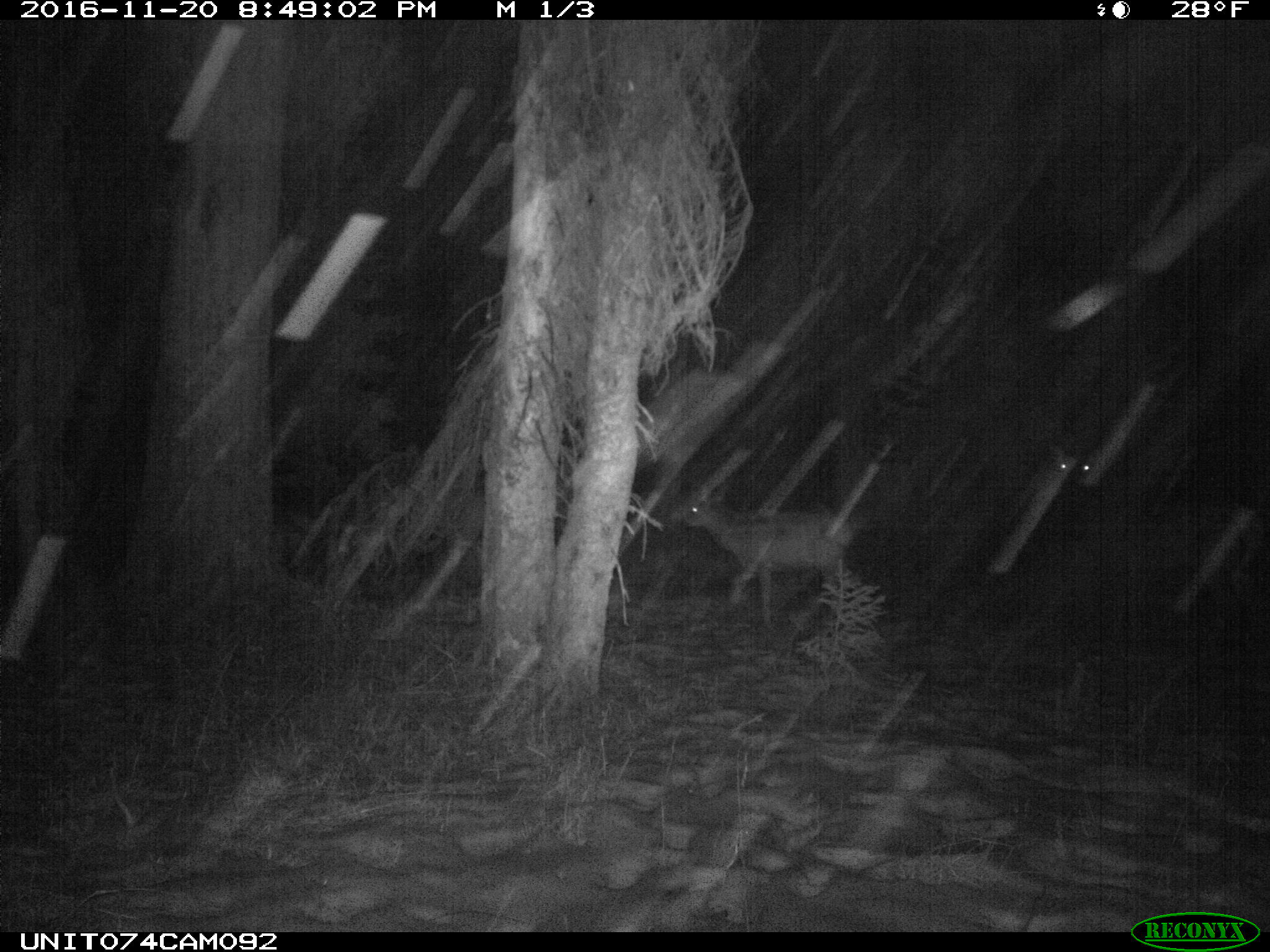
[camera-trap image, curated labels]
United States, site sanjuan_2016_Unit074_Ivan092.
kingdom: Animalia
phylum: Chordata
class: Mammalia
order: Artiodactyla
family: Cervidae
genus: Cervus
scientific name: Cervus elaphus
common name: red deer